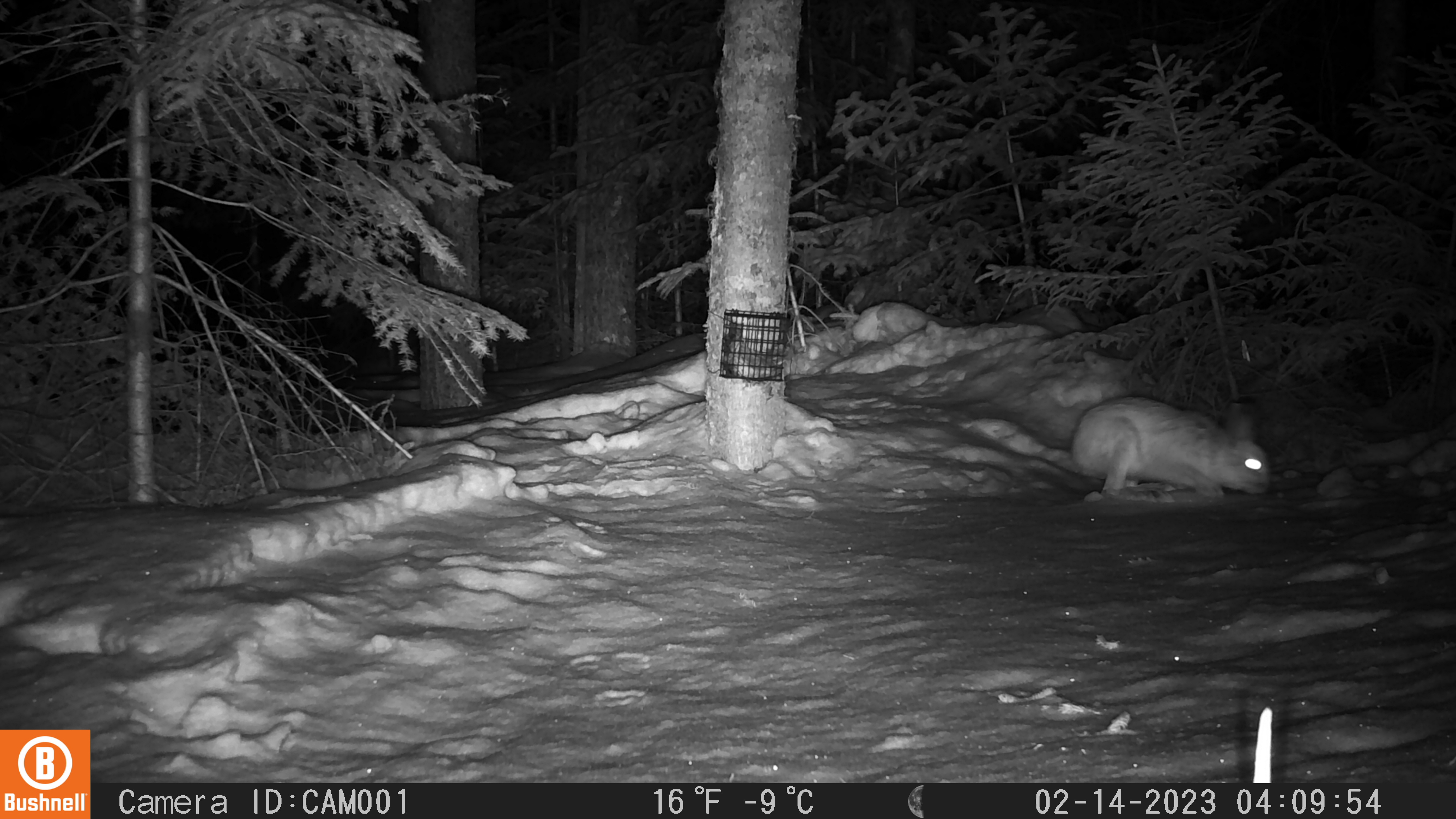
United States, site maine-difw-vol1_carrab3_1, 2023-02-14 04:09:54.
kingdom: Animalia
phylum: Chordata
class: Mammalia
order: Lagomorpha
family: Leporidae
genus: Lepus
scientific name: Lepus americanus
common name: snowshoe hare